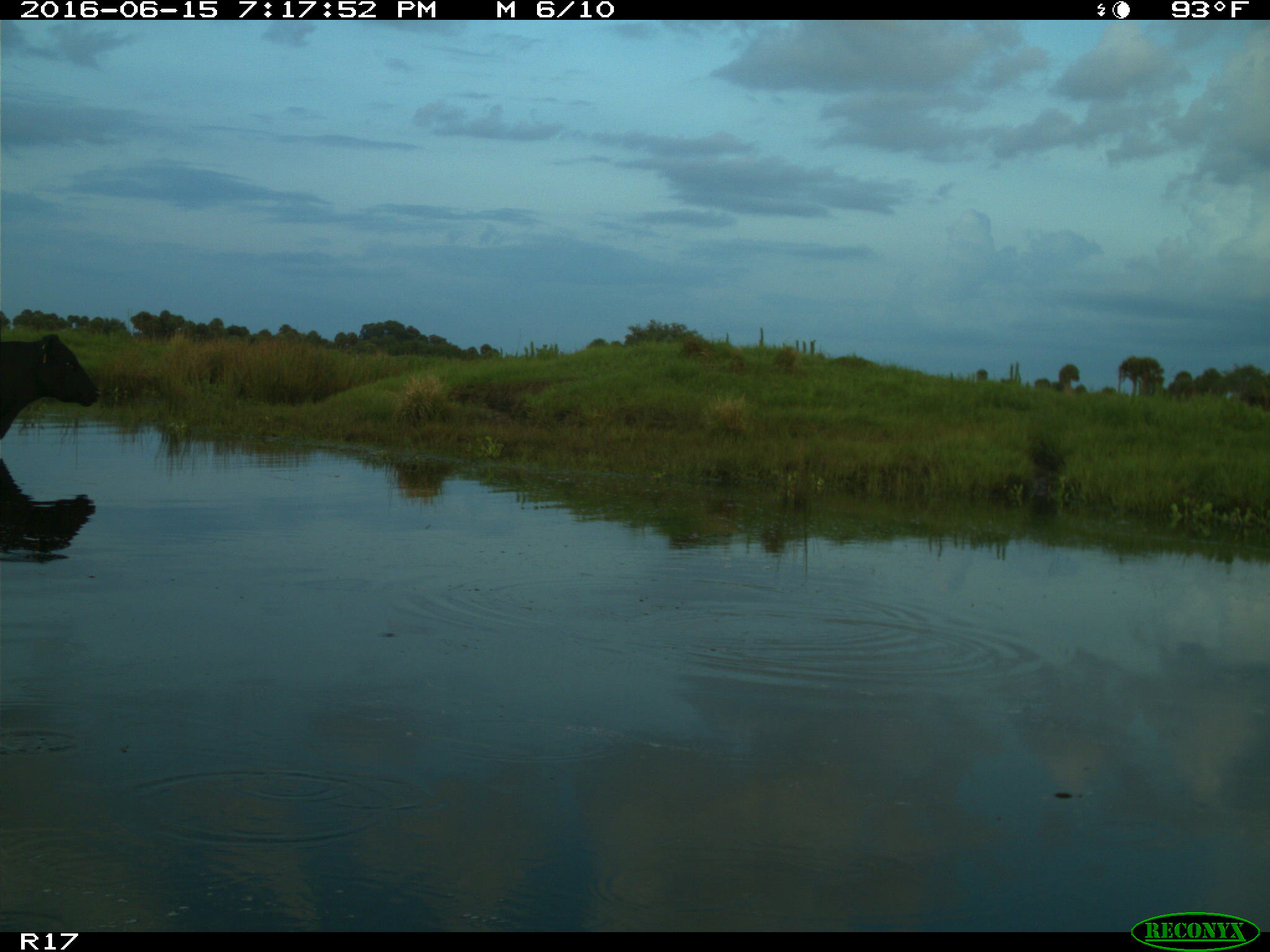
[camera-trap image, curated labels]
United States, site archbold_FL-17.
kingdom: Animalia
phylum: Chordata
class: Mammalia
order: Artiodactyla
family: Bovidae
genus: Bos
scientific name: Bos taurus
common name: domestic cow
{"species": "Bos taurus (domestic cow)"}